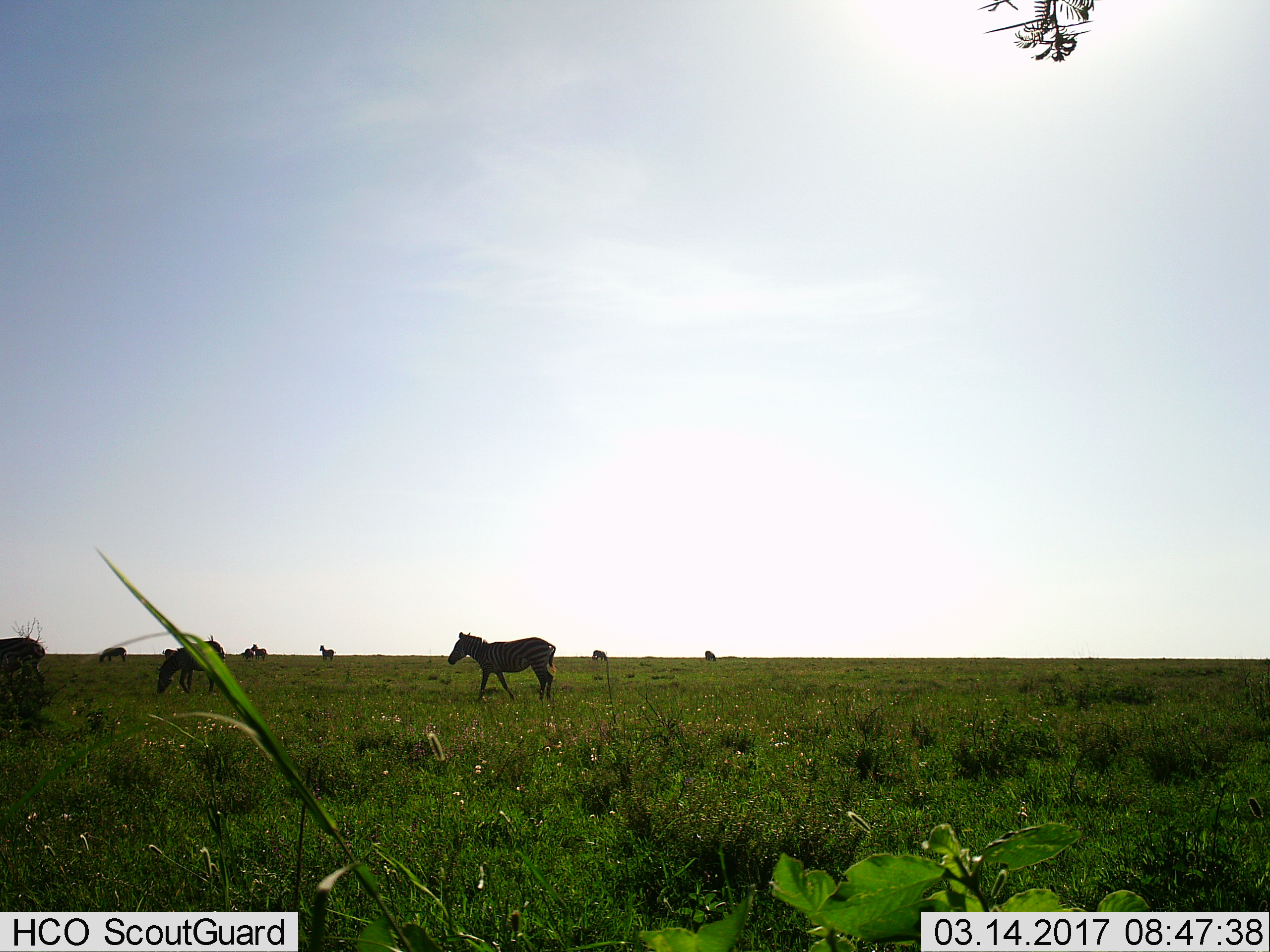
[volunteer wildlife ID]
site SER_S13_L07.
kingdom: Animalia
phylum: Chordata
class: Mammalia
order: Perissodactyla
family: Equidae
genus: Equus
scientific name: Equus quagga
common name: plains zebra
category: zebraplains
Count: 9.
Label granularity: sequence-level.